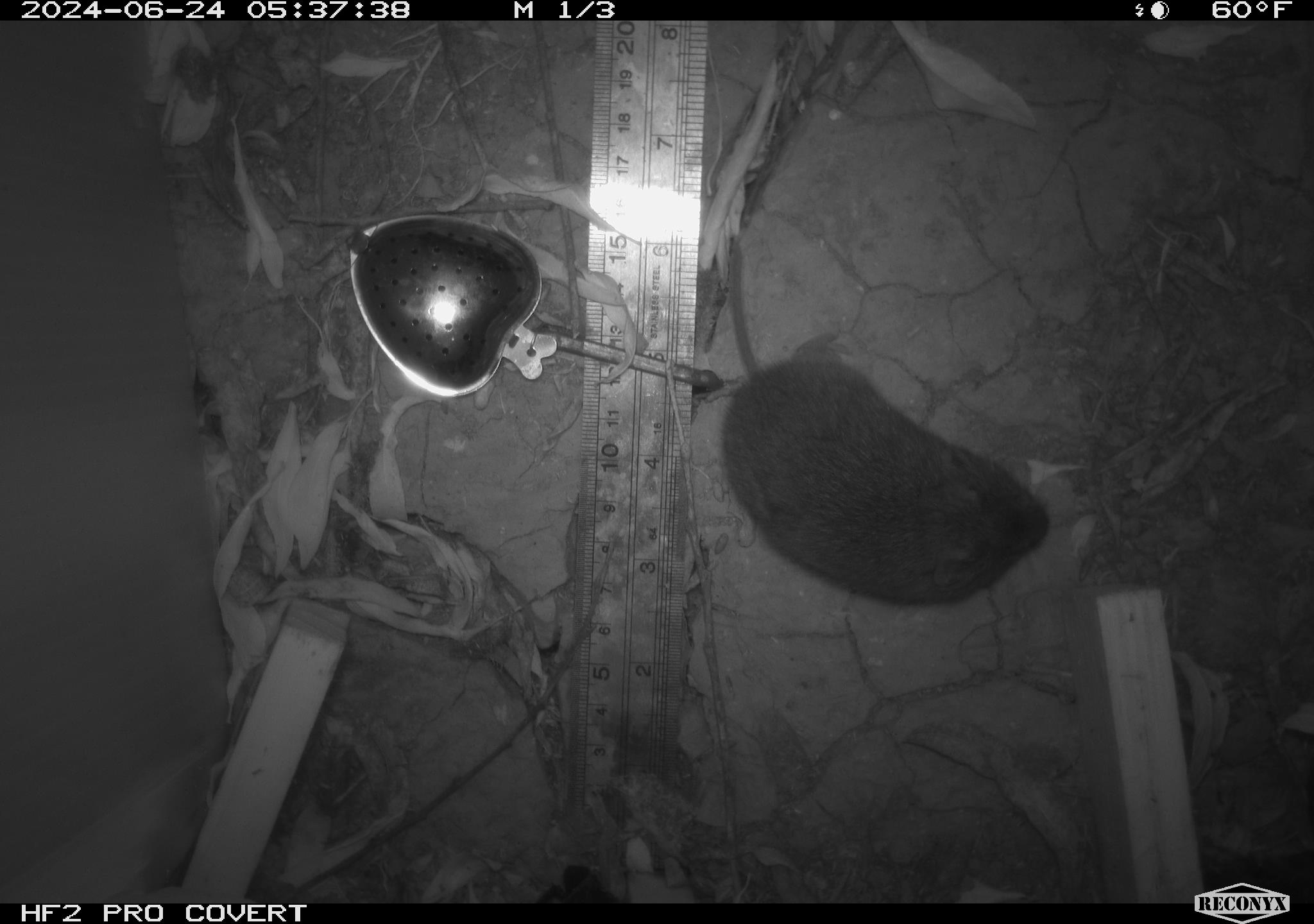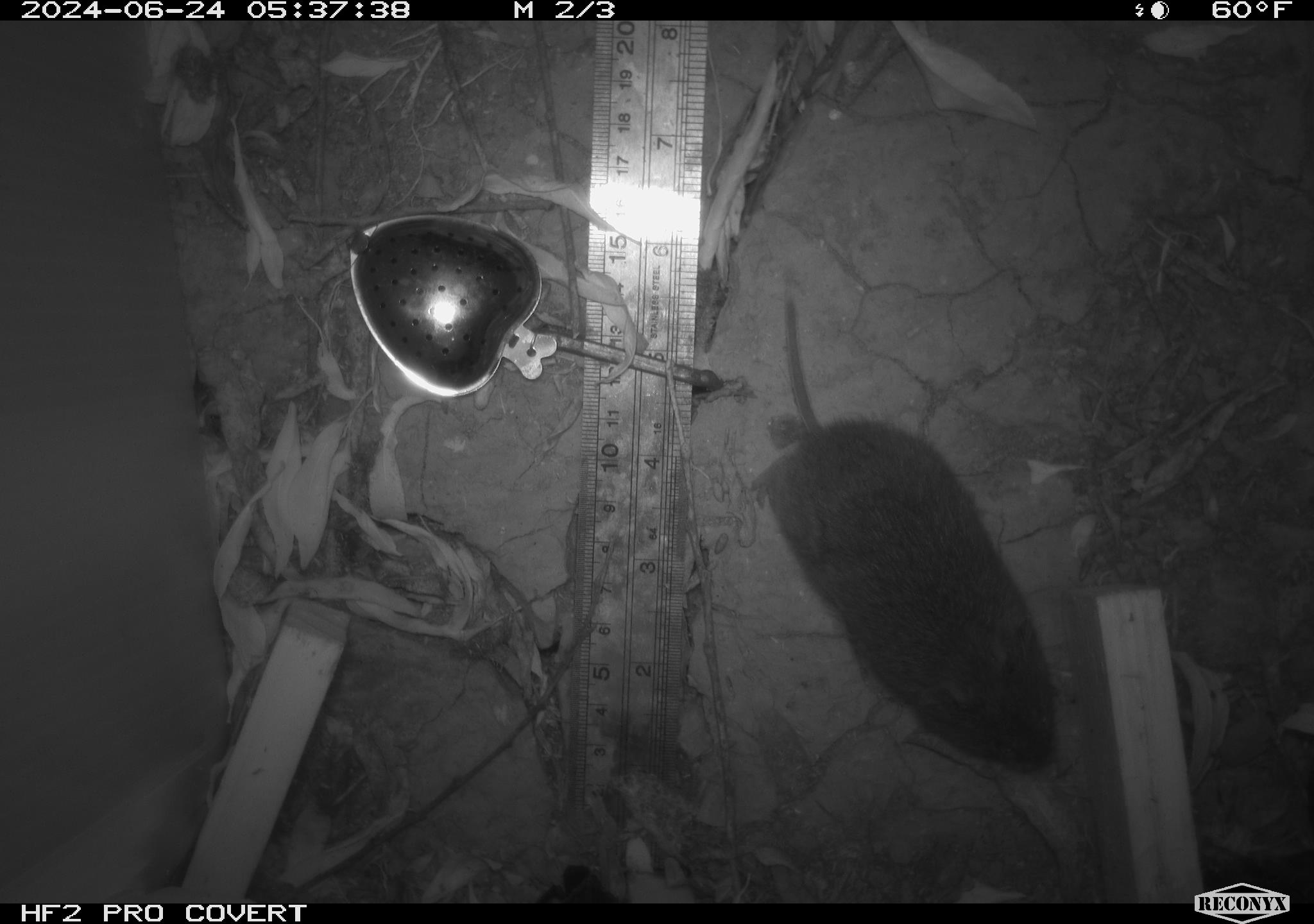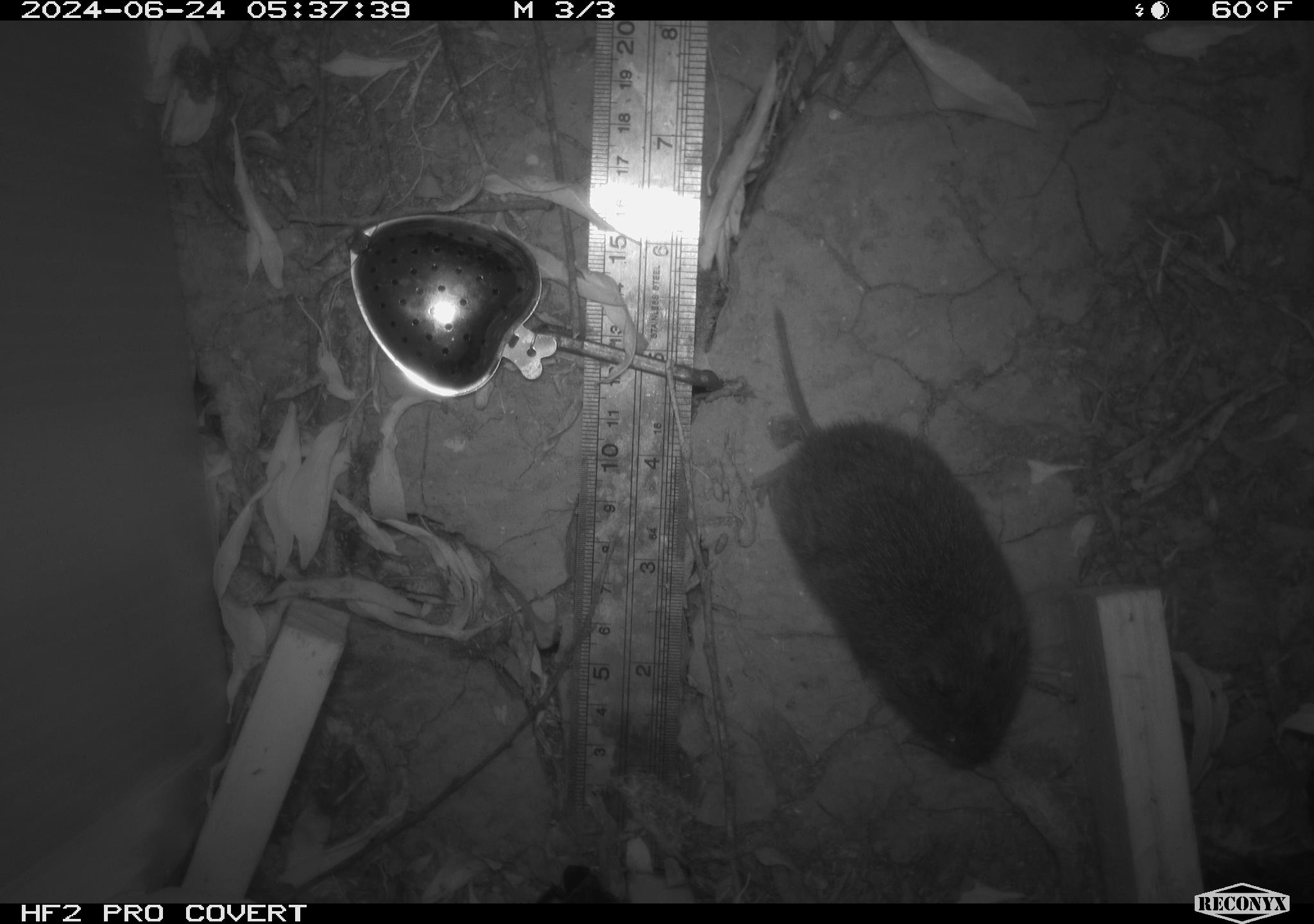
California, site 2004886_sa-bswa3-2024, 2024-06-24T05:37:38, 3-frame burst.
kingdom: Animalia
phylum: Chordata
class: Mammalia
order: Rodentia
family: Cricetidae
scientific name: Arvicolinae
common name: voles, lemmings, and muskrats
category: arvicolinae subfamily